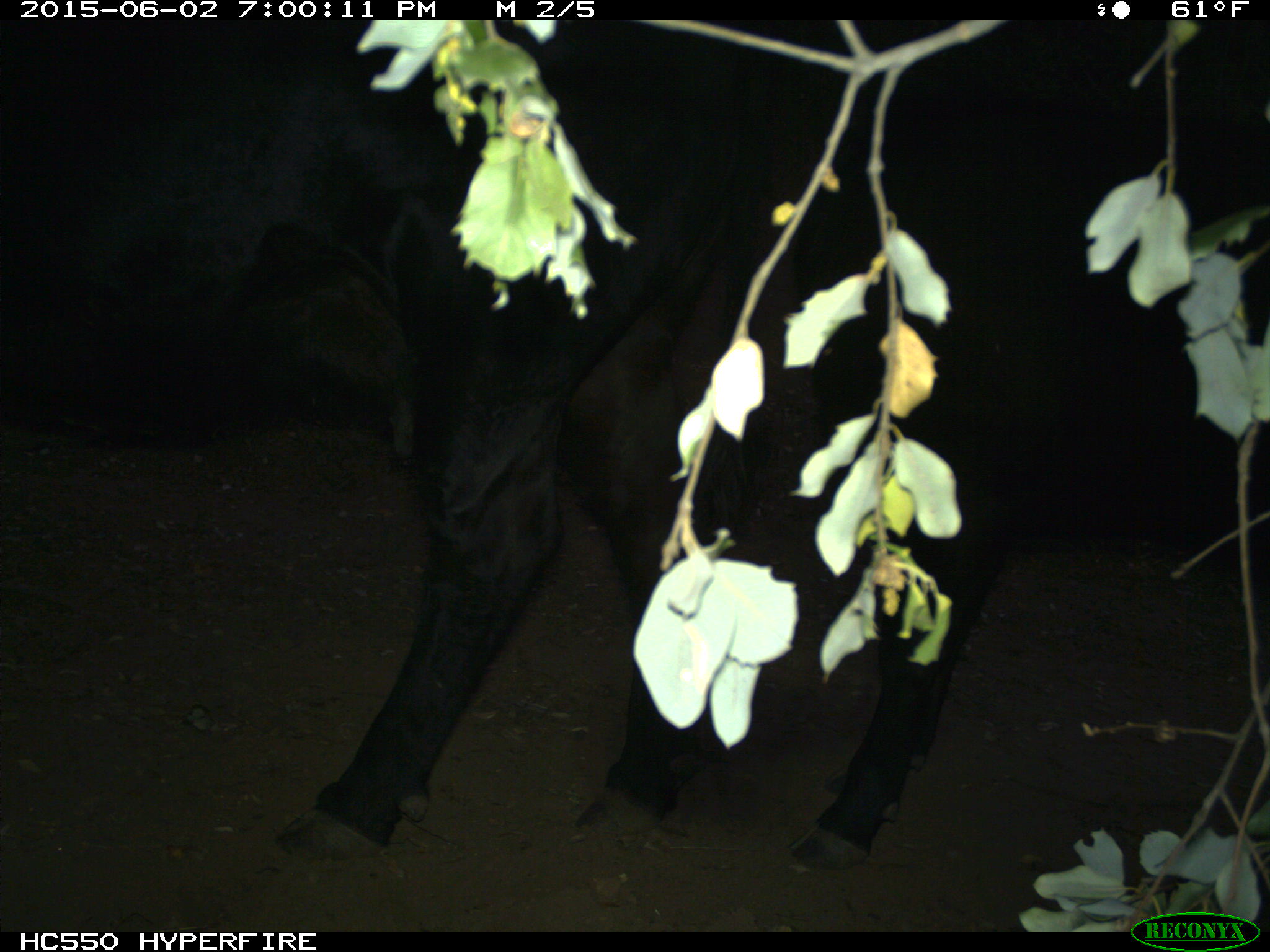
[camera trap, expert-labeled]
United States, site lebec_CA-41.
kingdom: Animalia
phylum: Chordata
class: Mammalia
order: Artiodactyla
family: Bovidae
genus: Bos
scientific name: Bos taurus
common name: domestic cow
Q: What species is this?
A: Bos taurus (domestic cow).